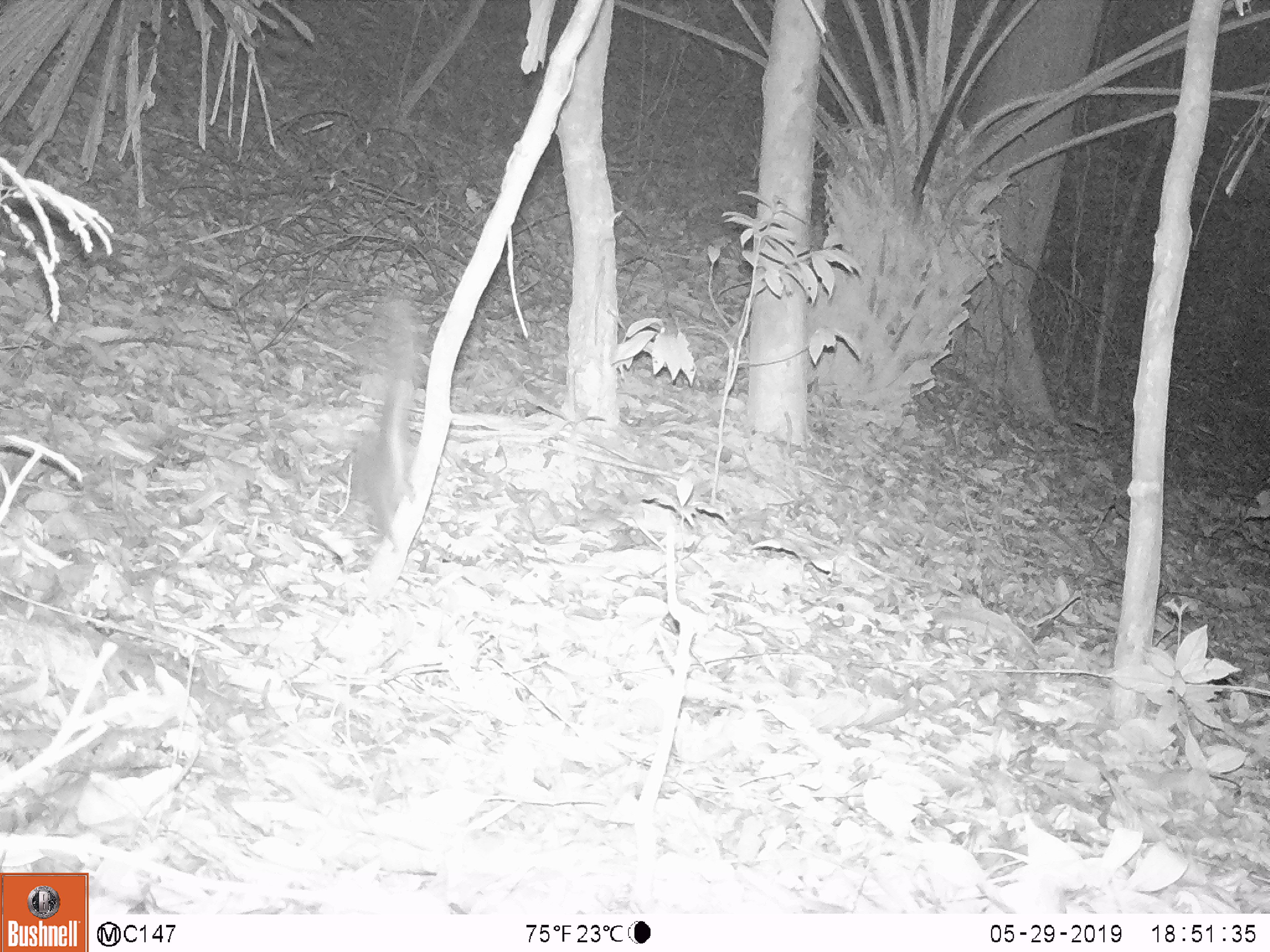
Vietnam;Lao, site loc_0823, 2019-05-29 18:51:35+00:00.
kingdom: Animalia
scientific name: Animalia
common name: animal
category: unidentified animal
Unidentified animal (animal) (Animalia). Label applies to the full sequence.